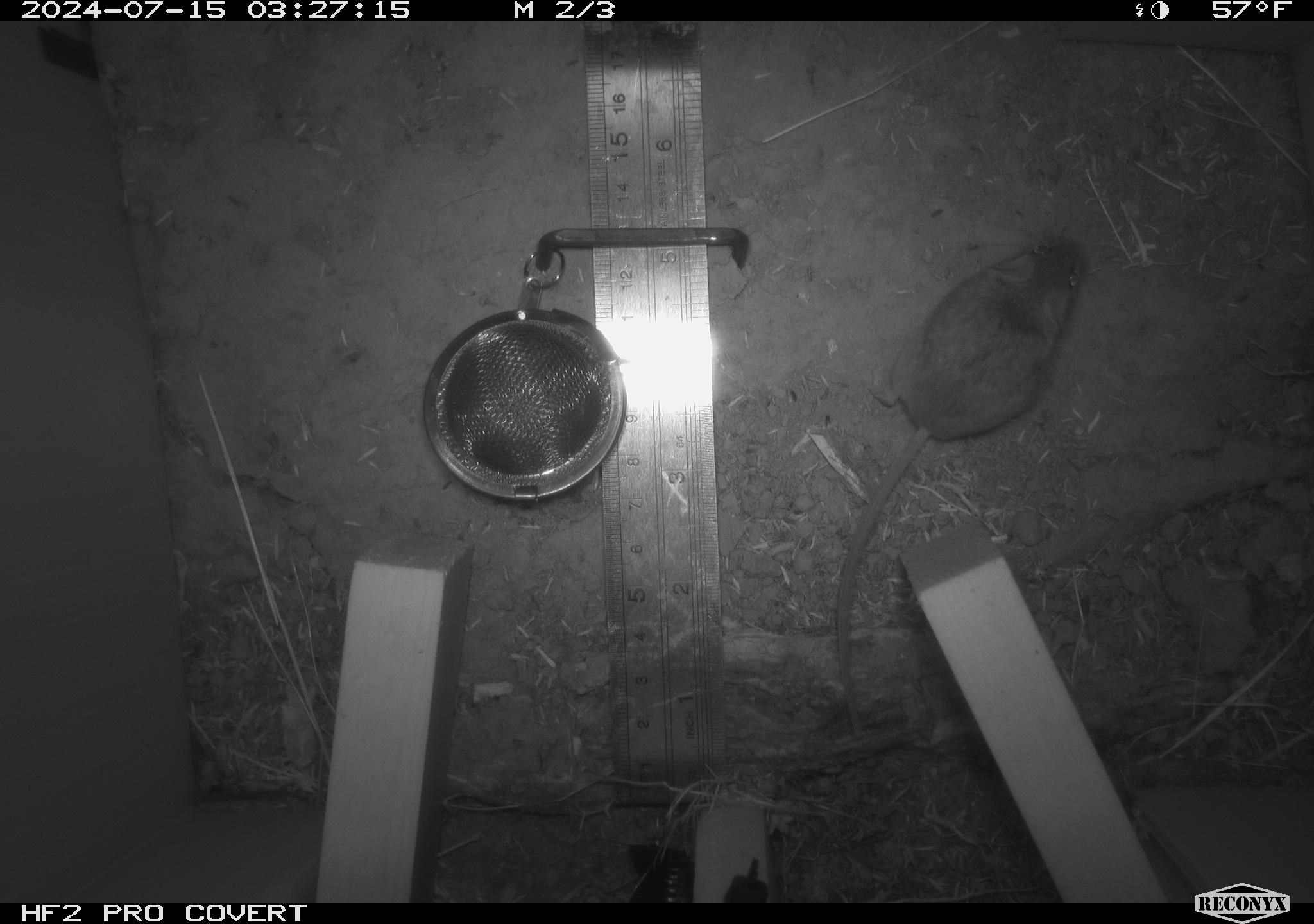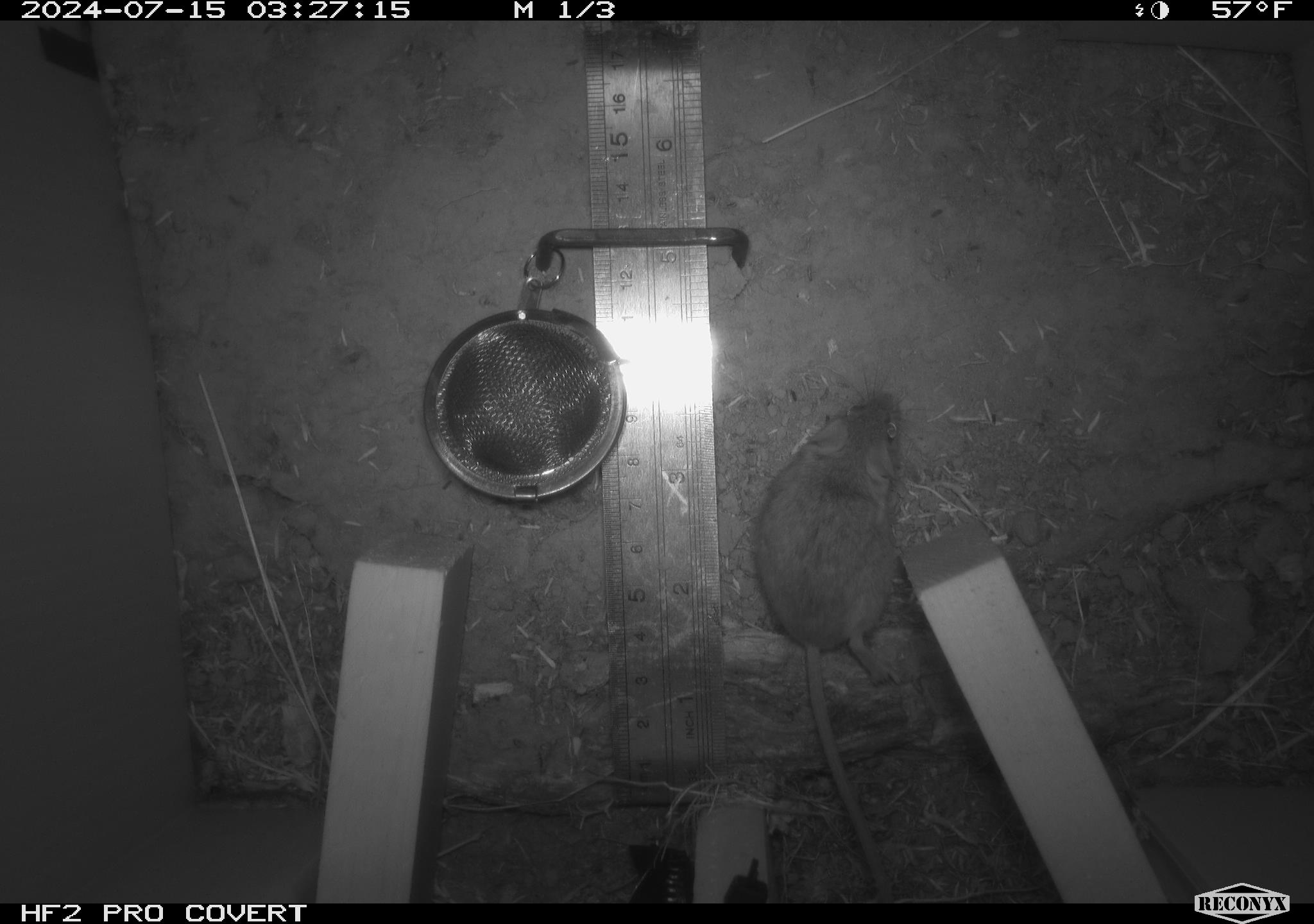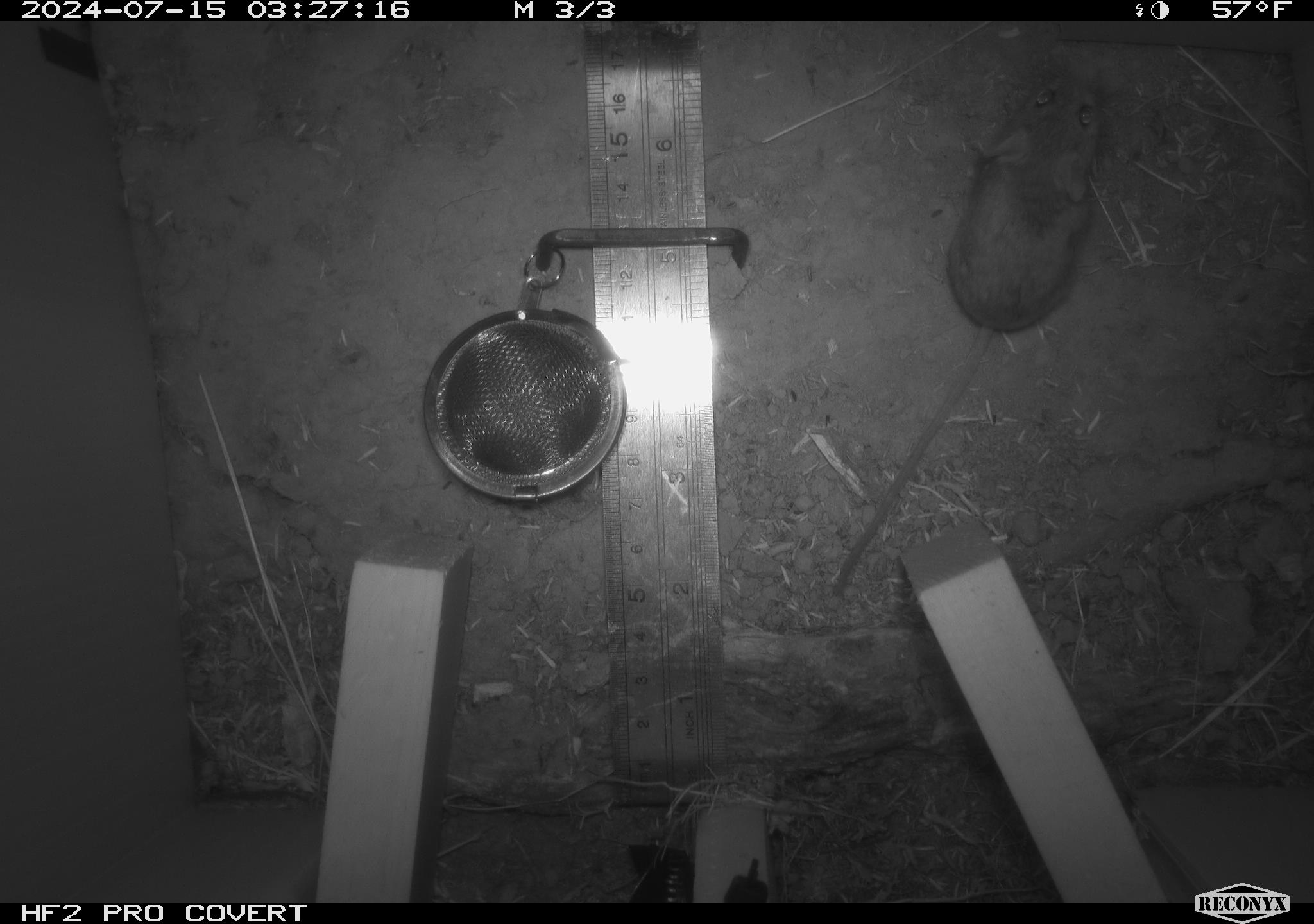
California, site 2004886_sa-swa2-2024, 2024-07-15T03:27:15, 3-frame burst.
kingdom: Animalia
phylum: Chordata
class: Mammalia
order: Rodentia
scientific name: Rodentia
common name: mouse species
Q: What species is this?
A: Mouse species (Rodentia).